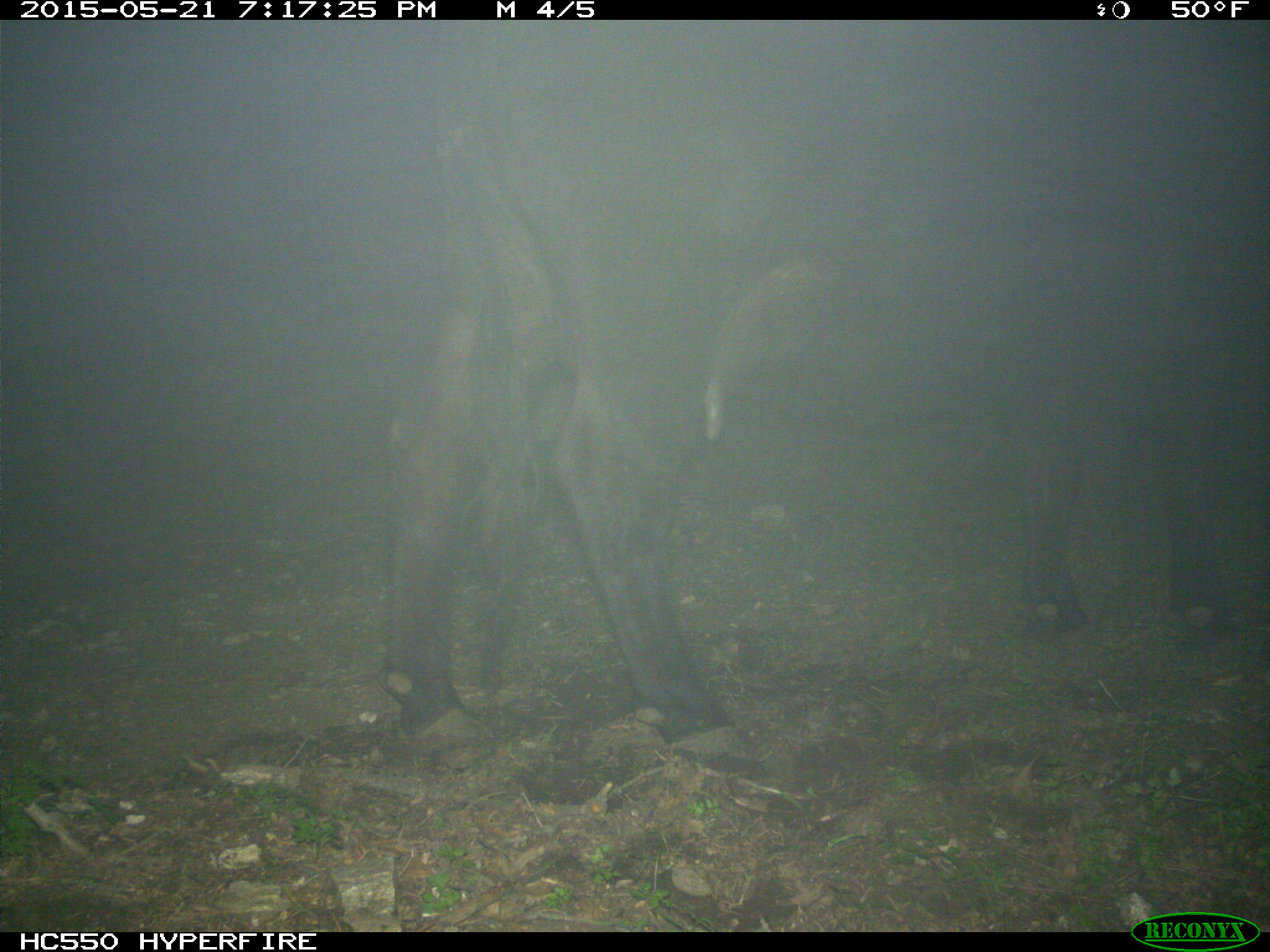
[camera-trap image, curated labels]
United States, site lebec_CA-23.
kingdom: Animalia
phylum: Chordata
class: Mammalia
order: Artiodactyla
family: Bovidae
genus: Bos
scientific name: Bos taurus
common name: domestic cow